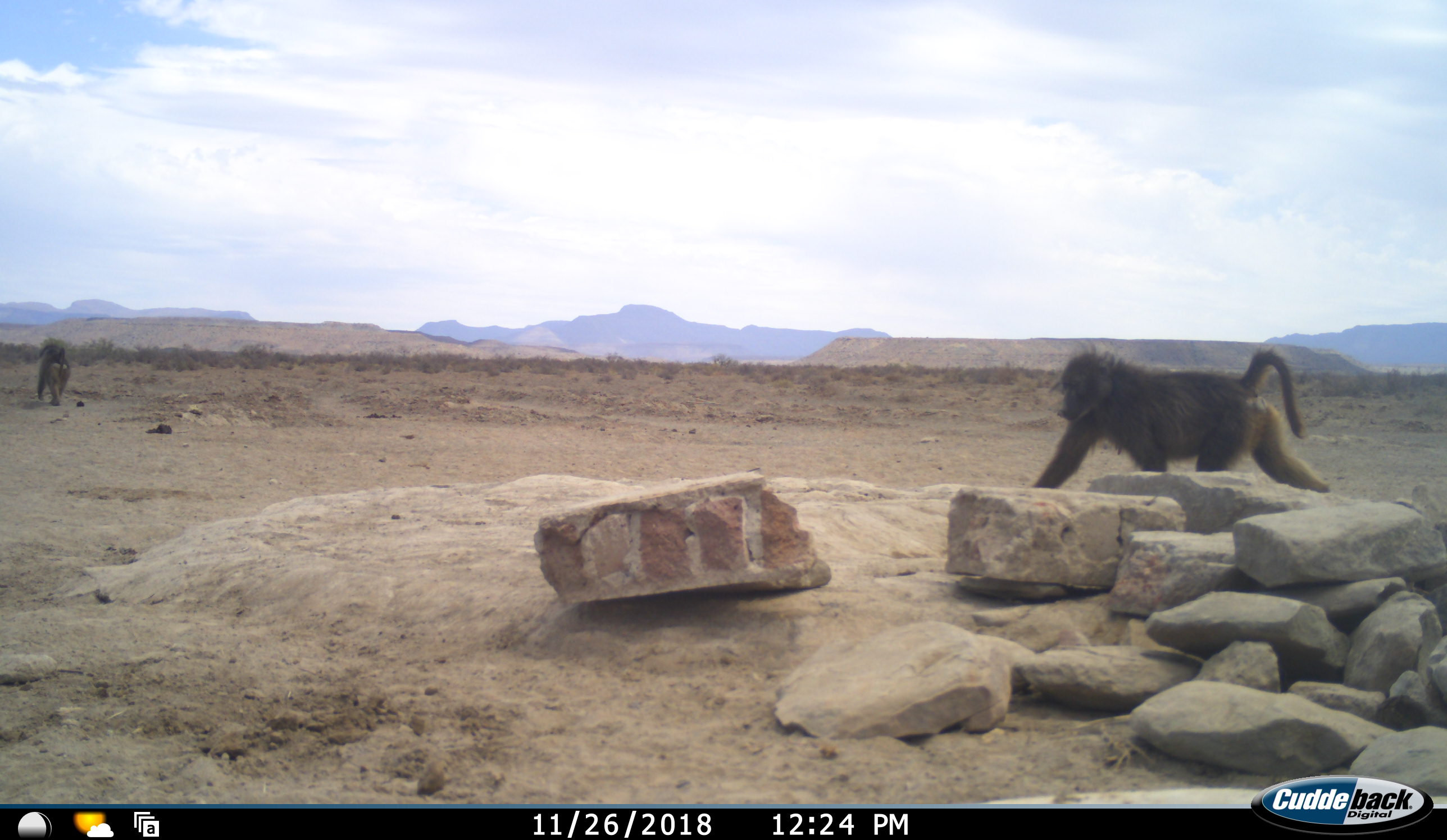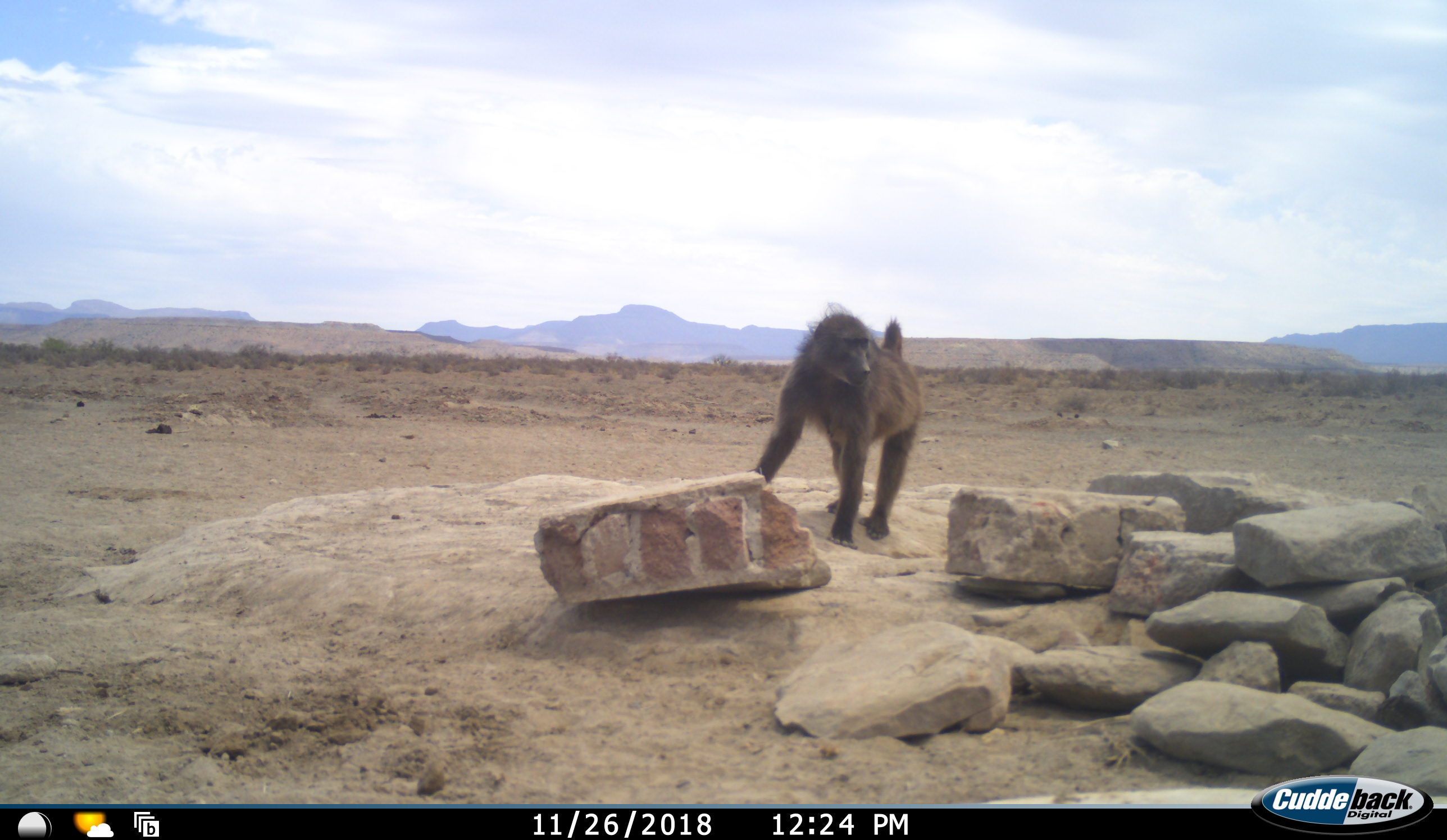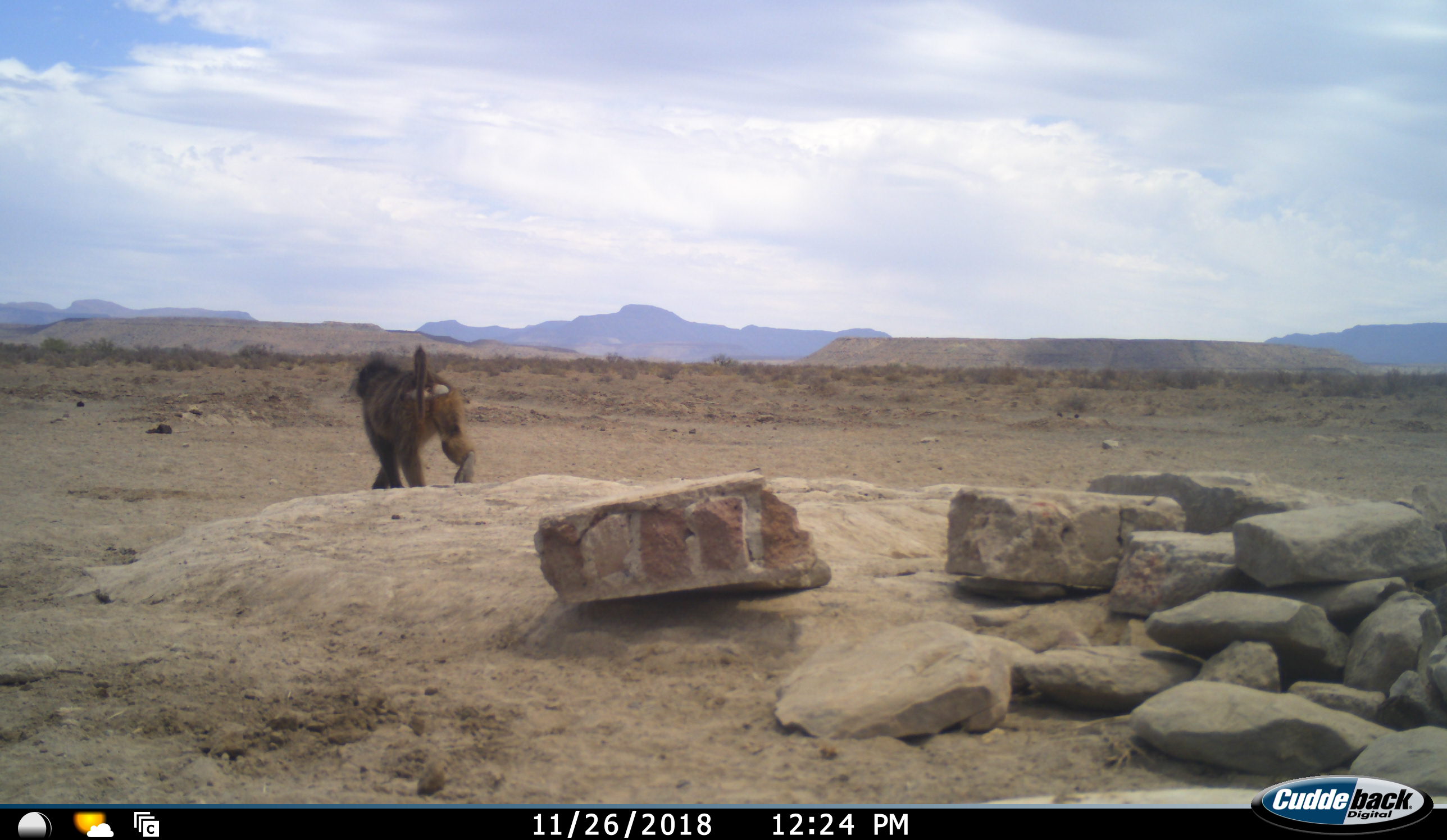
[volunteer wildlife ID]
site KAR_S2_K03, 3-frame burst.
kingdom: Animalia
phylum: Chordata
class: Mammalia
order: Primates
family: Cercopithecidae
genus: Papio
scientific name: Papio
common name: baboon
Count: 2.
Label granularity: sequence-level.